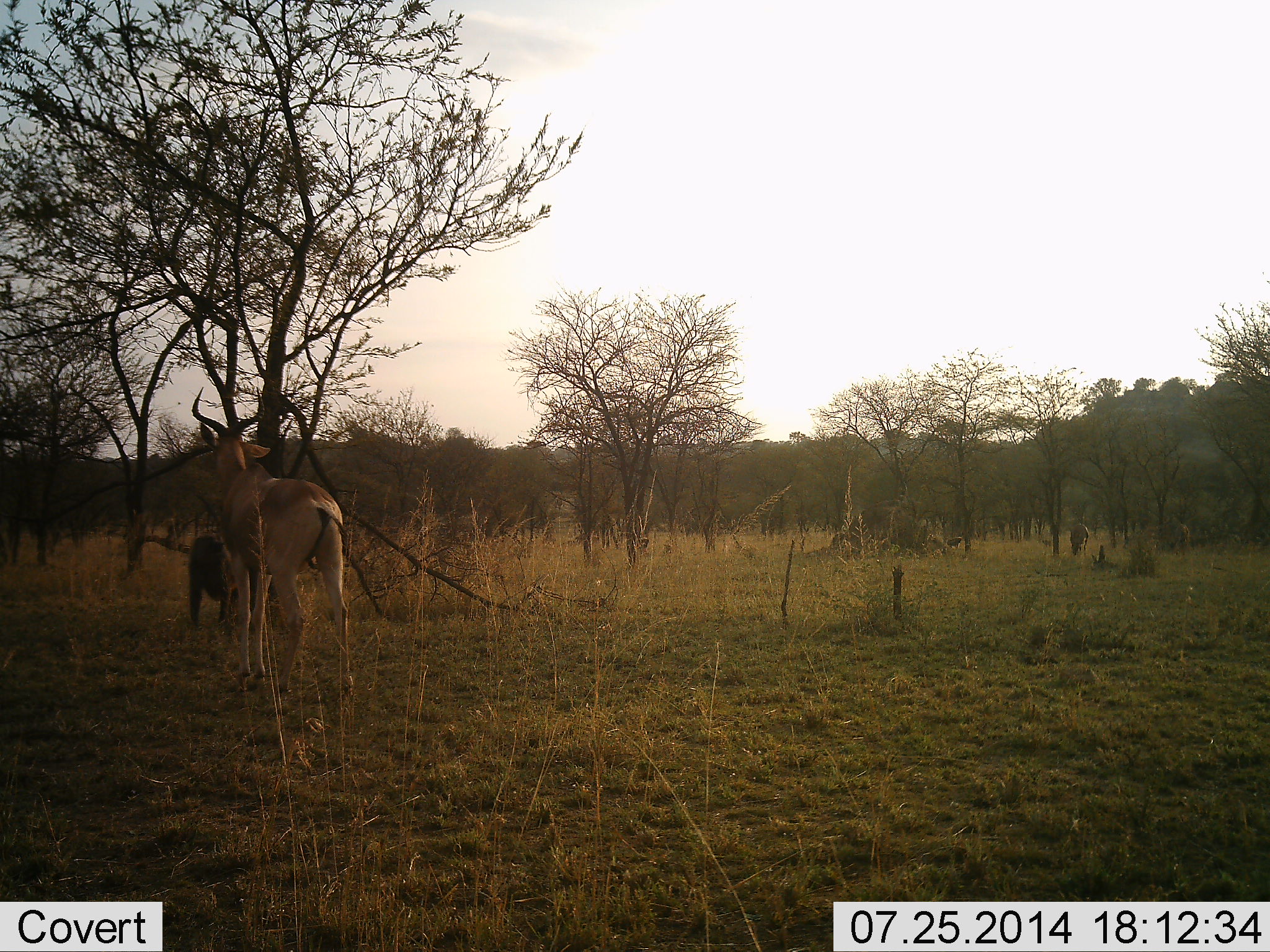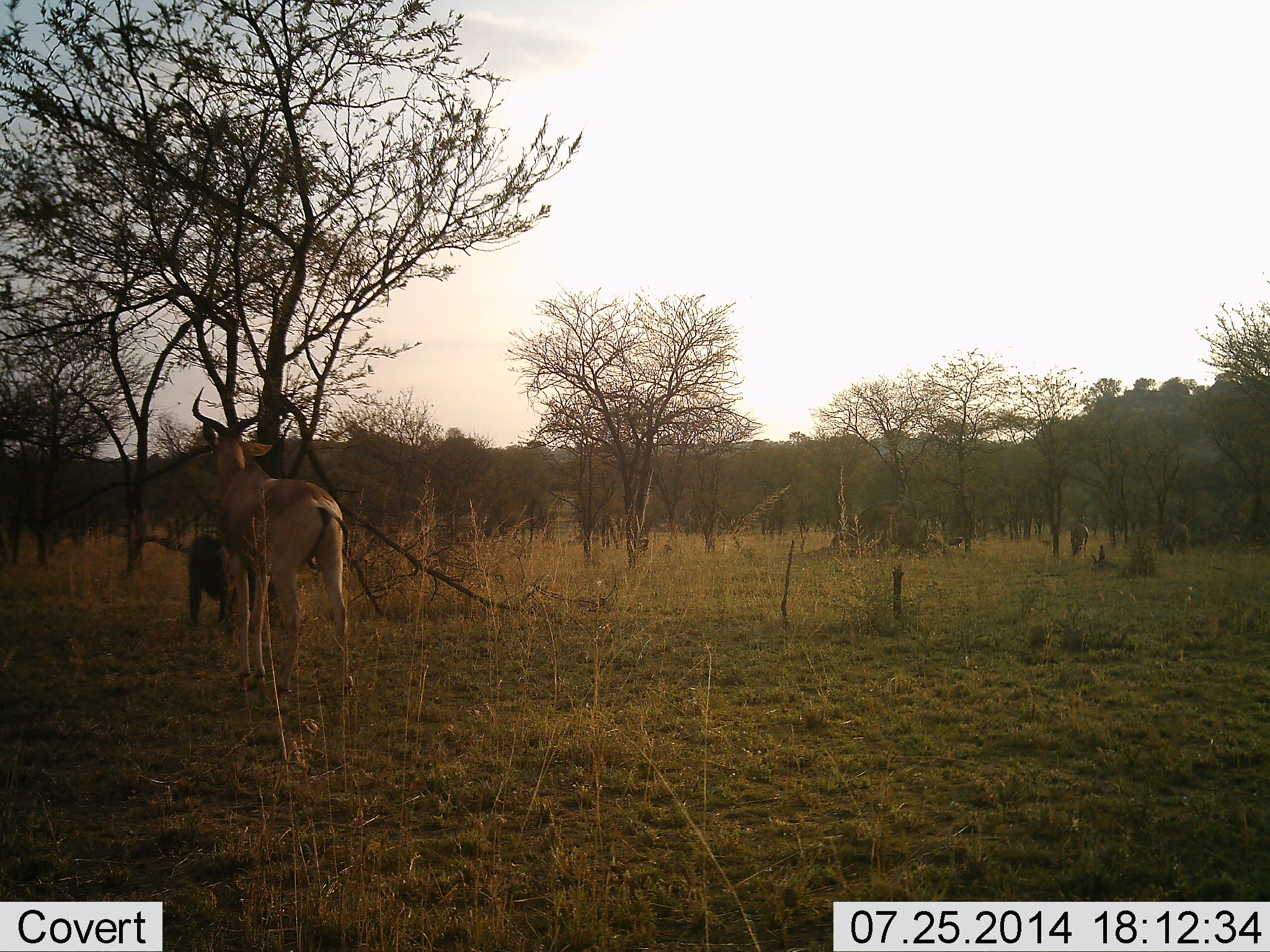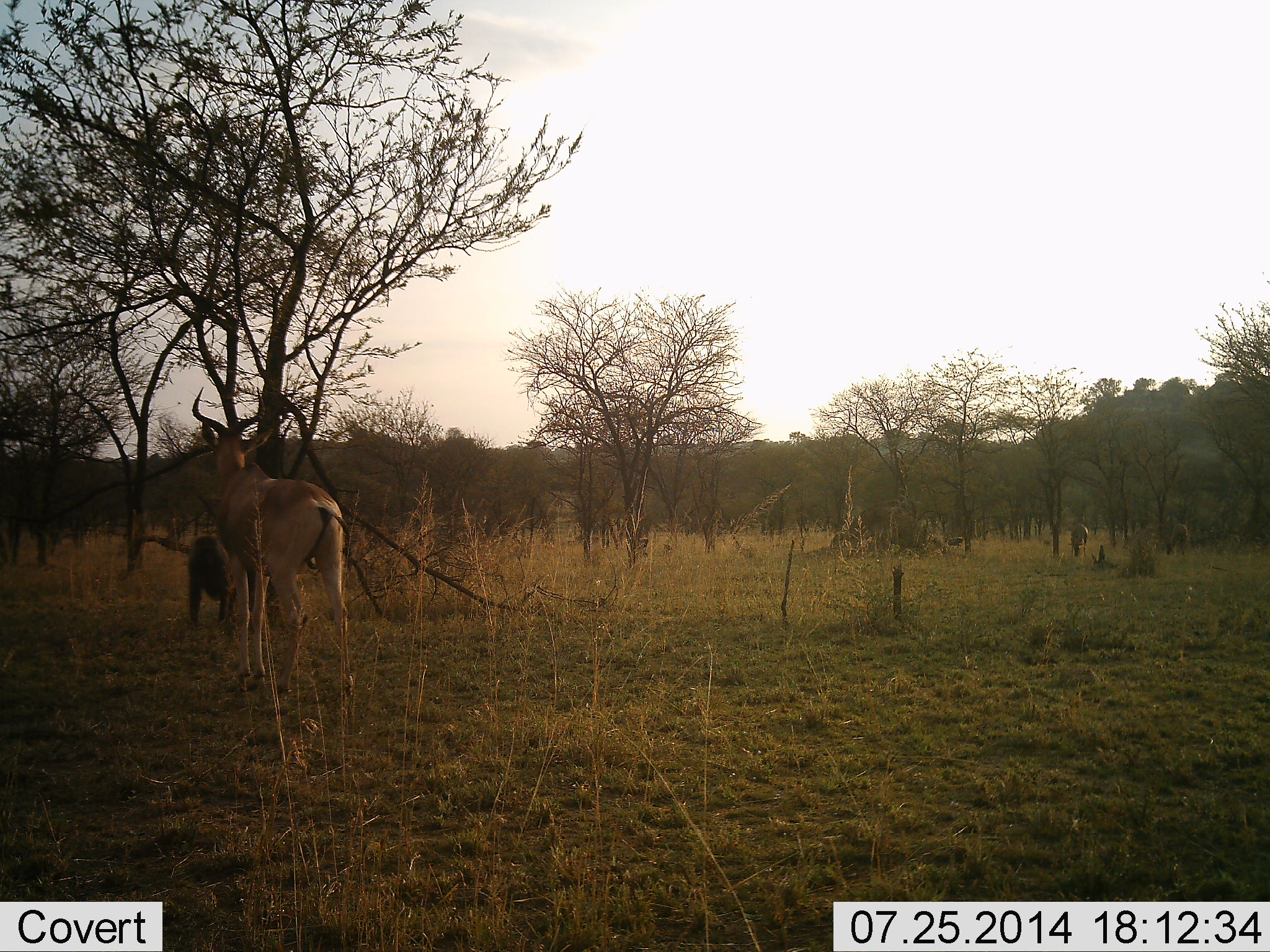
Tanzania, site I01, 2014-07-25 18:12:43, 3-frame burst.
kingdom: Animalia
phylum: Chordata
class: Mammalia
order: Artiodactyla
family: Bovidae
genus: Alcelaphus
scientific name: Alcelaphus buselaphus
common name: hartebeest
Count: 1.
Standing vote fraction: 100%.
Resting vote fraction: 0%.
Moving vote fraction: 0%.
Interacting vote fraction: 0%.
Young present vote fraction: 0%.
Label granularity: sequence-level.